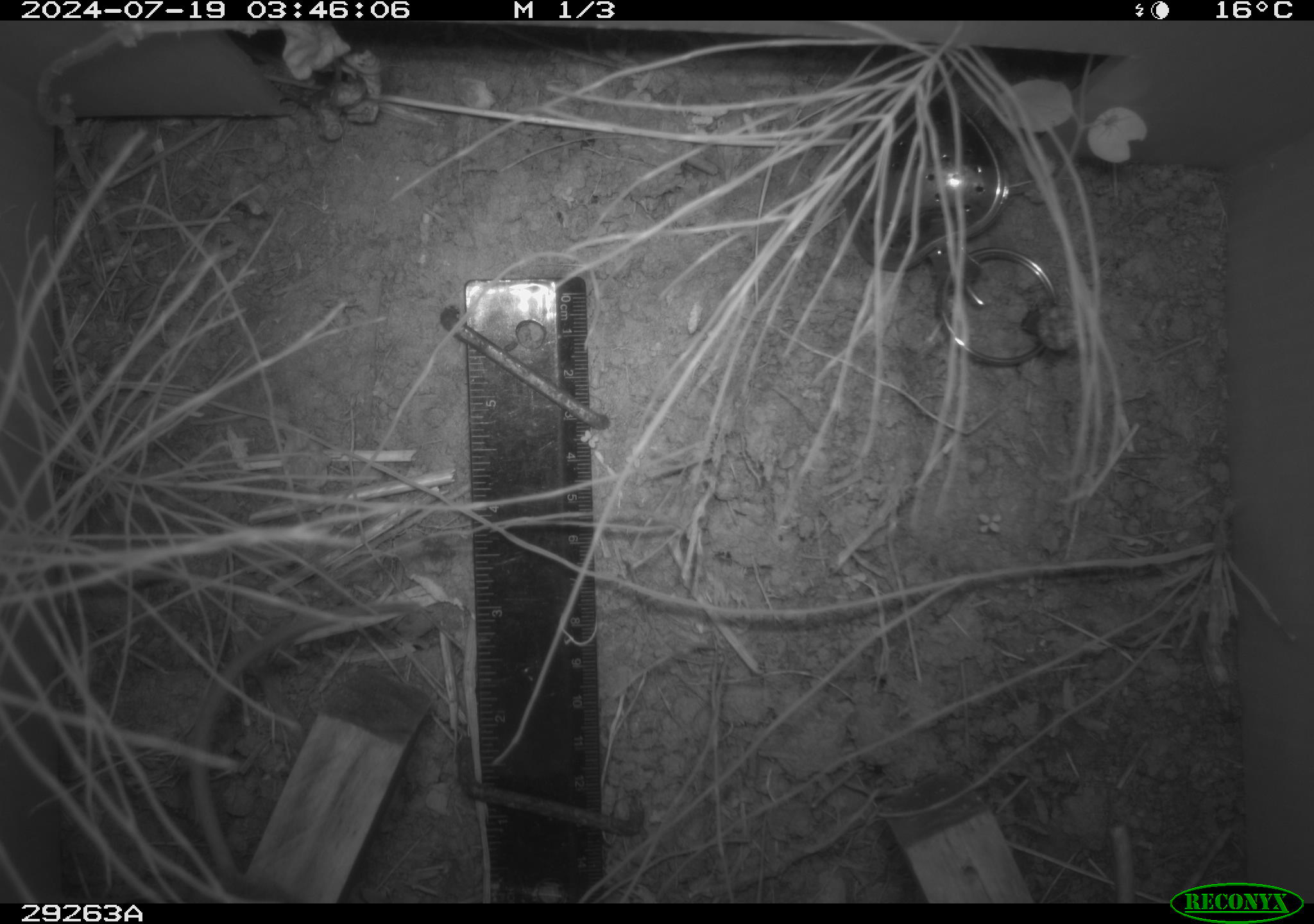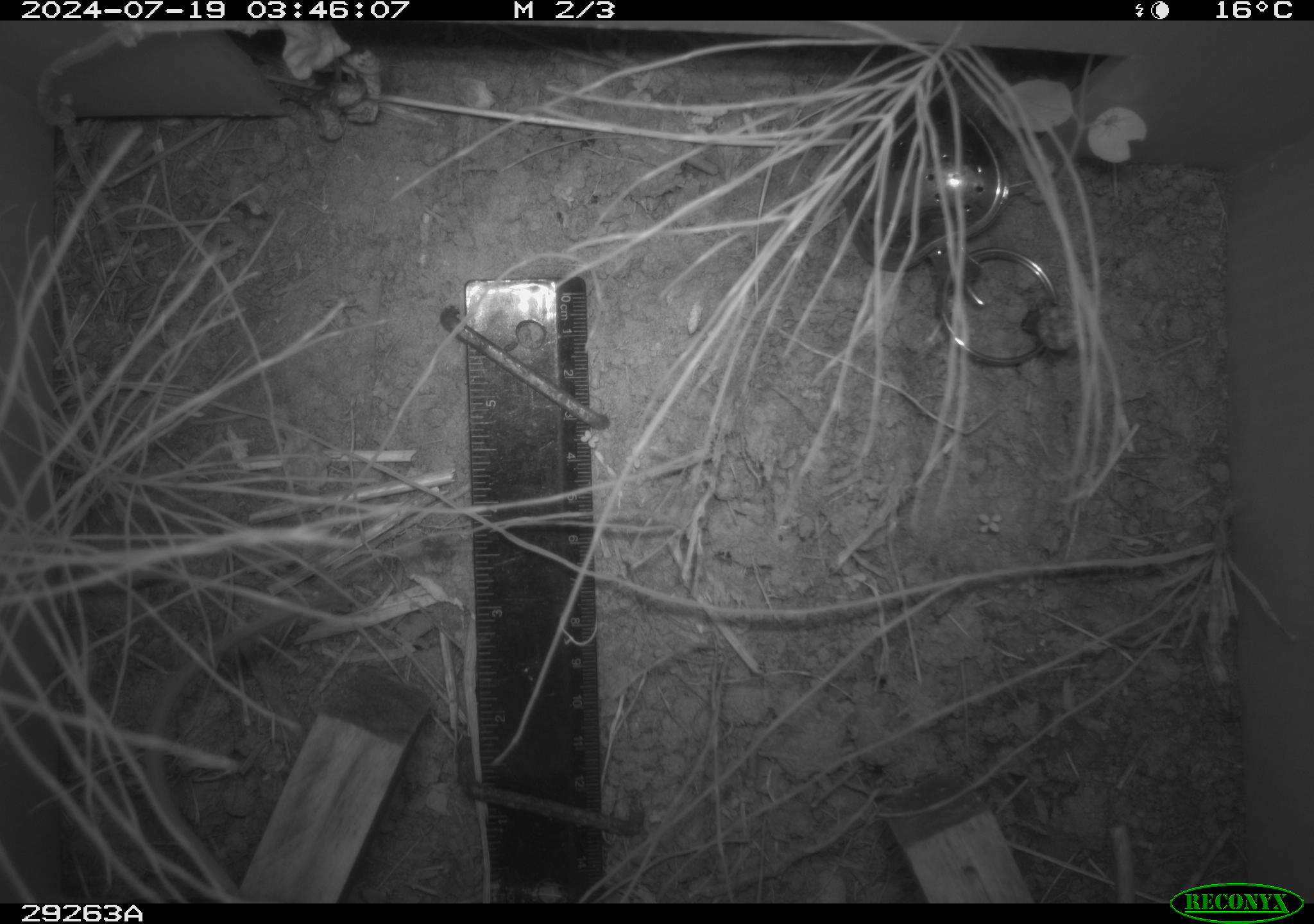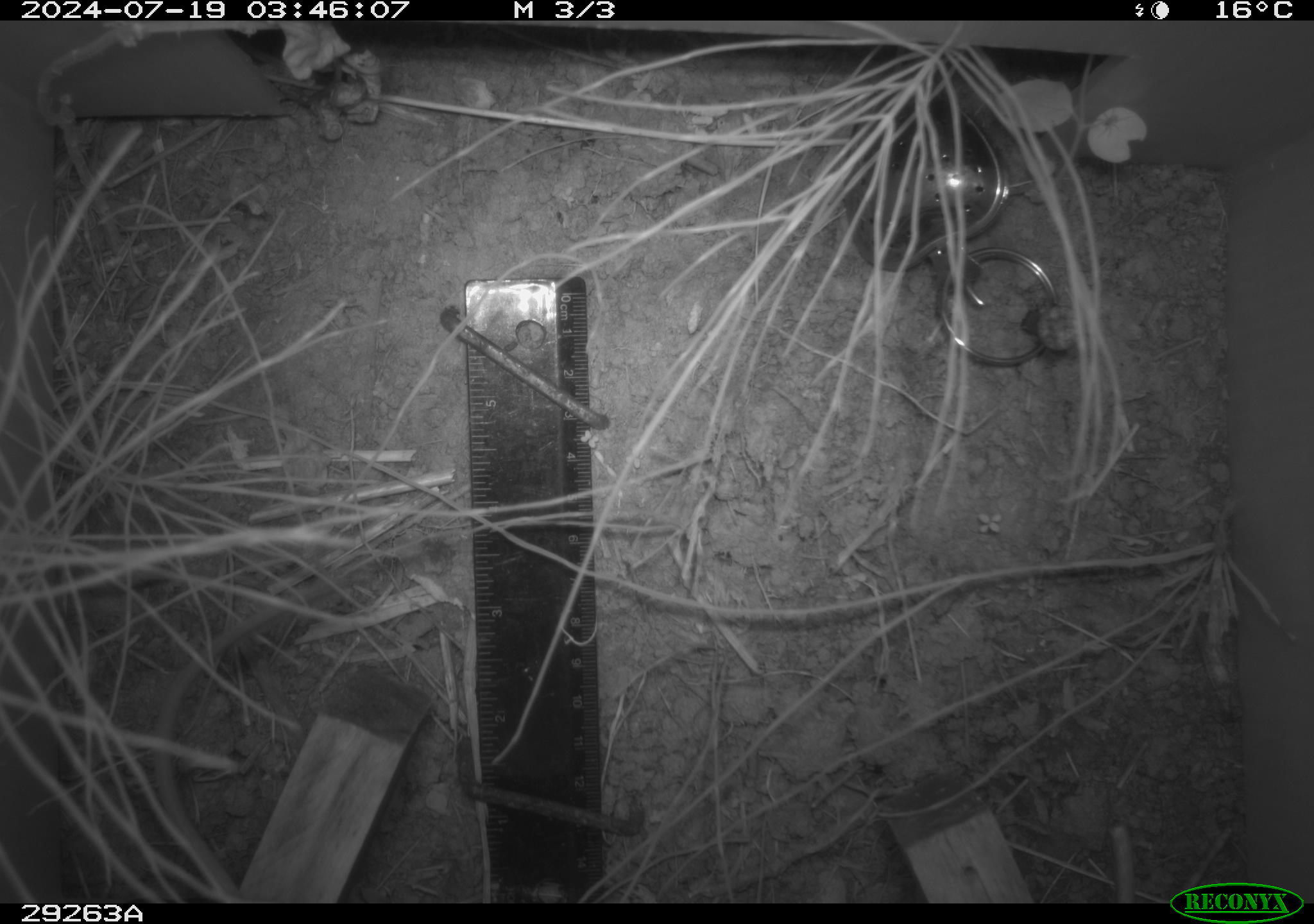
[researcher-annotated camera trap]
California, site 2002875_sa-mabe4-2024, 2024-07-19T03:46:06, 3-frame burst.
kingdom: Animalia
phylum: Chordata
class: Mammalia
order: Rodentia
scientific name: Rodentia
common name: rodent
Rodent (Rodentia).